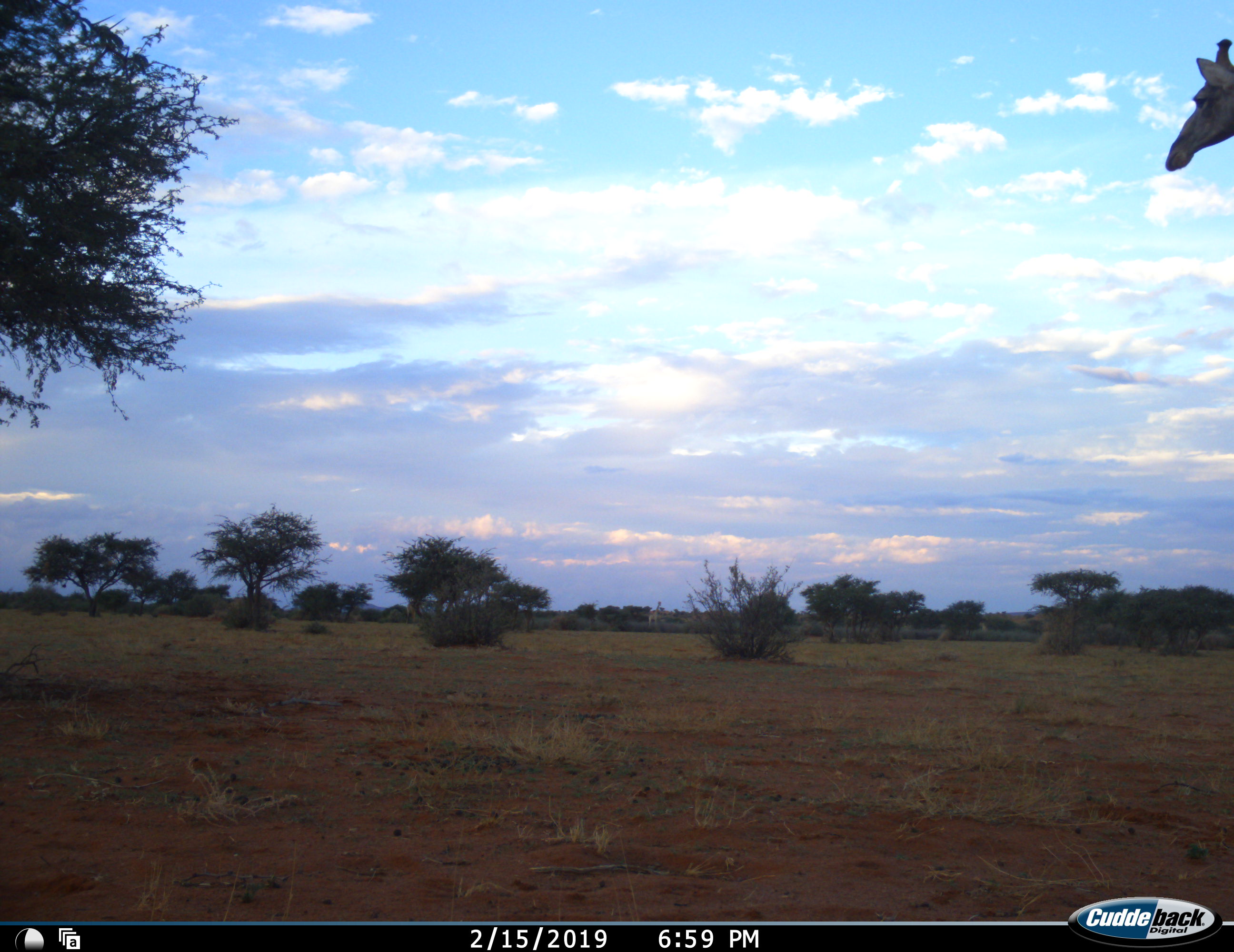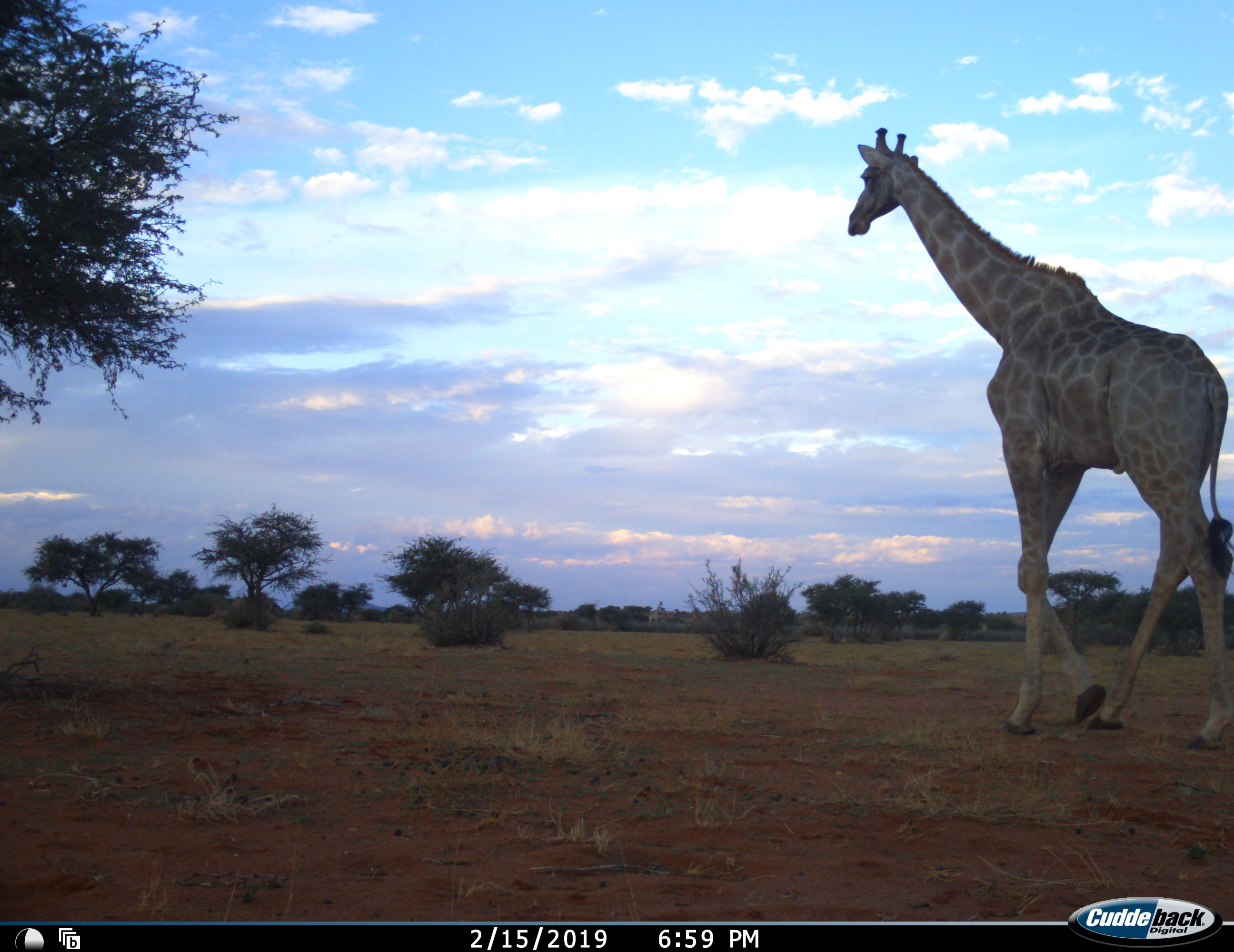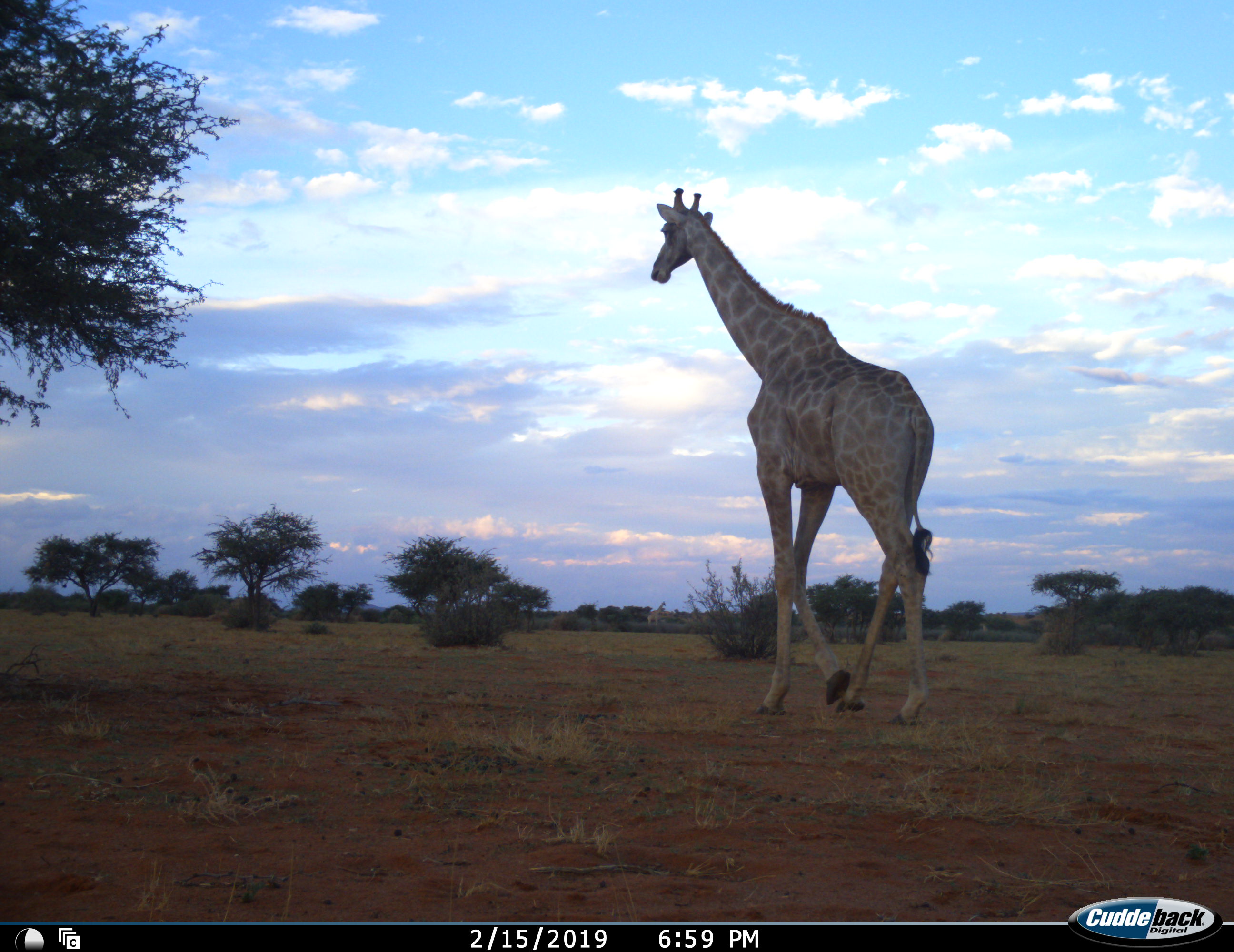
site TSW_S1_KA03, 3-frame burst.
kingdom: Animalia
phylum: Chordata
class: Mammalia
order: Artiodactyla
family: Giraffidae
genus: Giraffa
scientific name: Giraffa camelopardalis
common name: giraffe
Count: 1.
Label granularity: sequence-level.